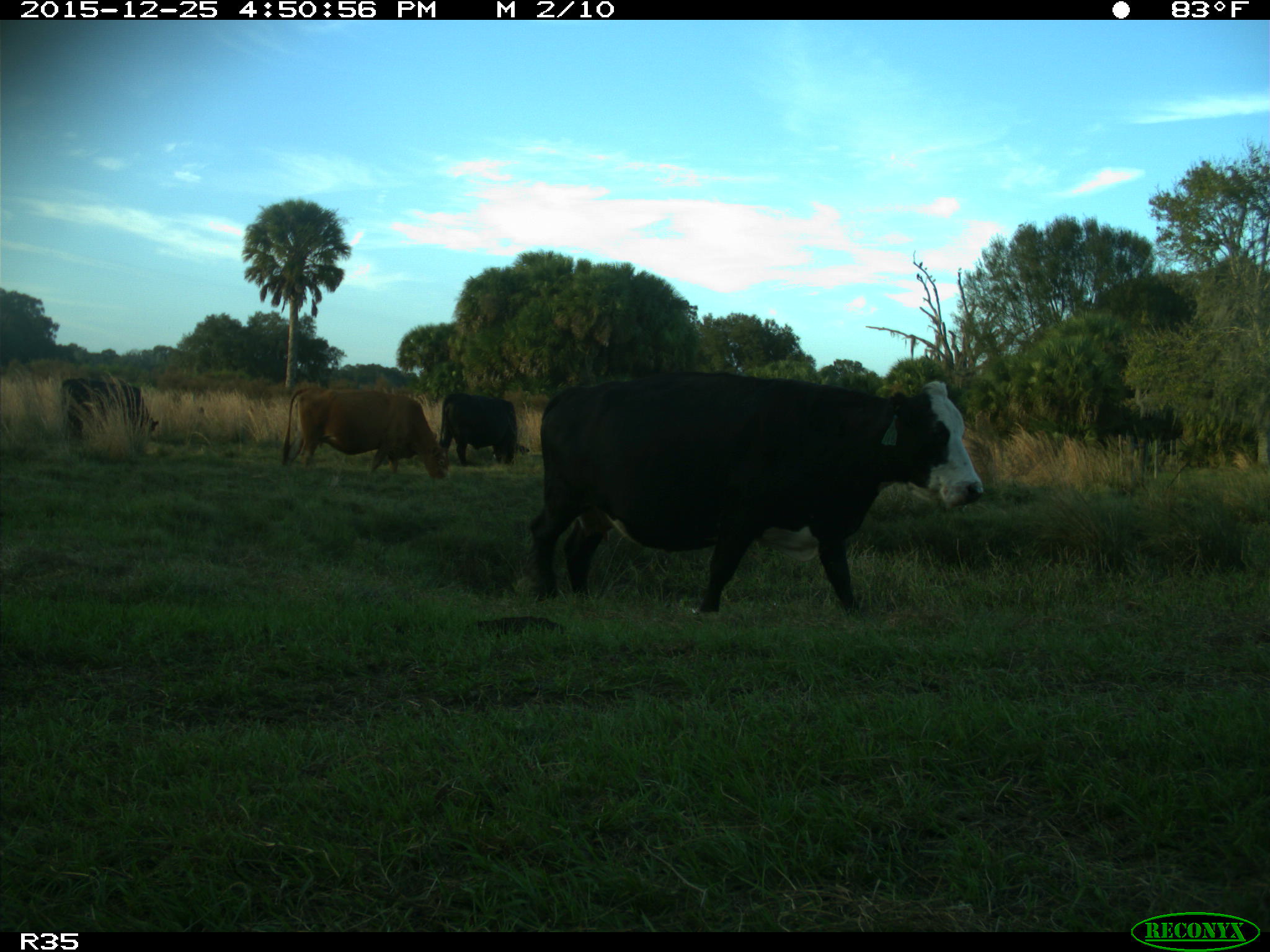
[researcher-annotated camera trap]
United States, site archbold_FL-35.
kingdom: Animalia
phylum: Chordata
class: Mammalia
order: Artiodactyla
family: Bovidae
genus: Bos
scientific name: Bos taurus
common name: domestic cow